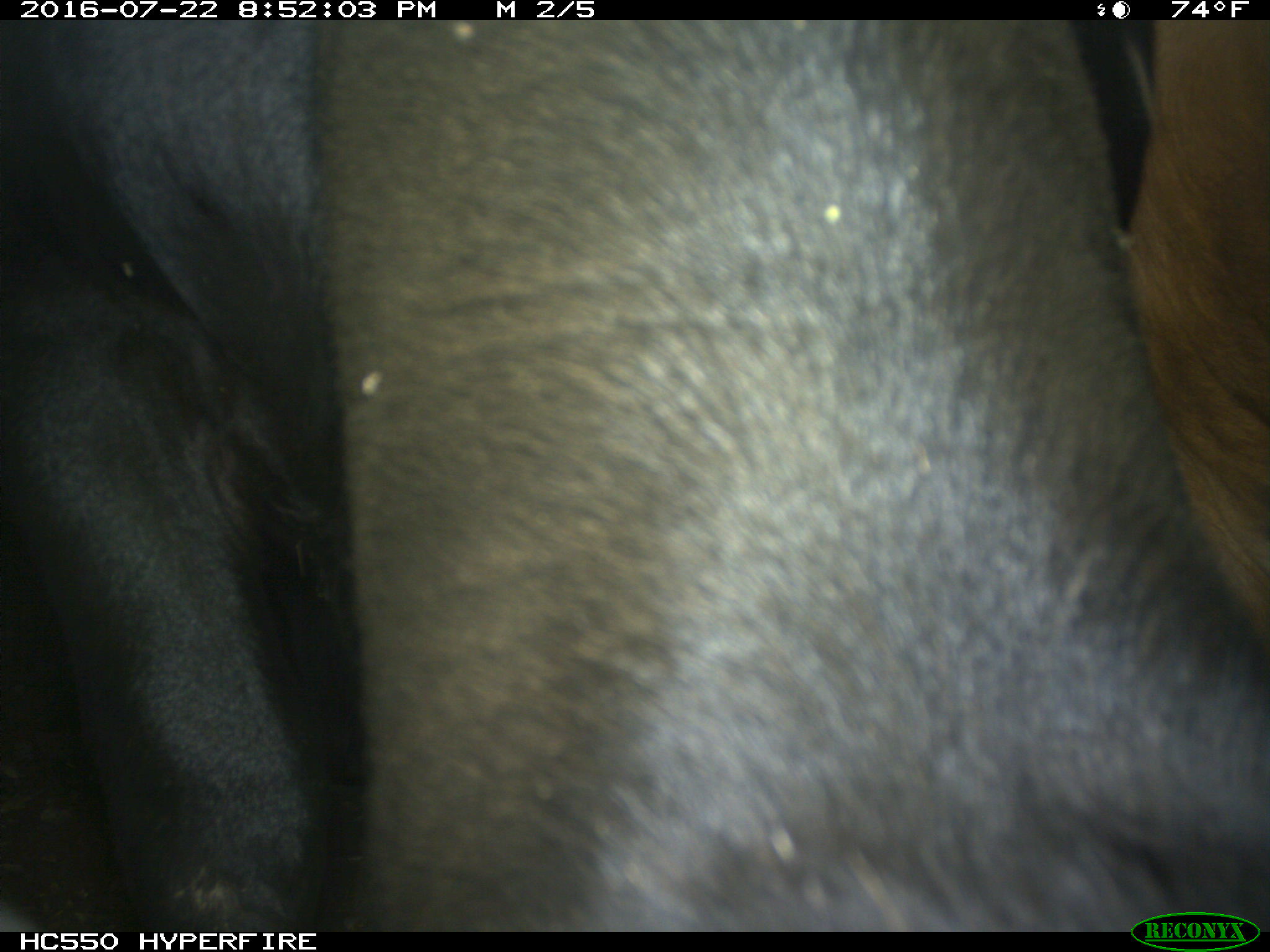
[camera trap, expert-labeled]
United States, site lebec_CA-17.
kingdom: Animalia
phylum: Chordata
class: Mammalia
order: Artiodactyla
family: Bovidae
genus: Bos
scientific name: Bos taurus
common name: domestic cow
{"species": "Bos taurus (domestic cow)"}